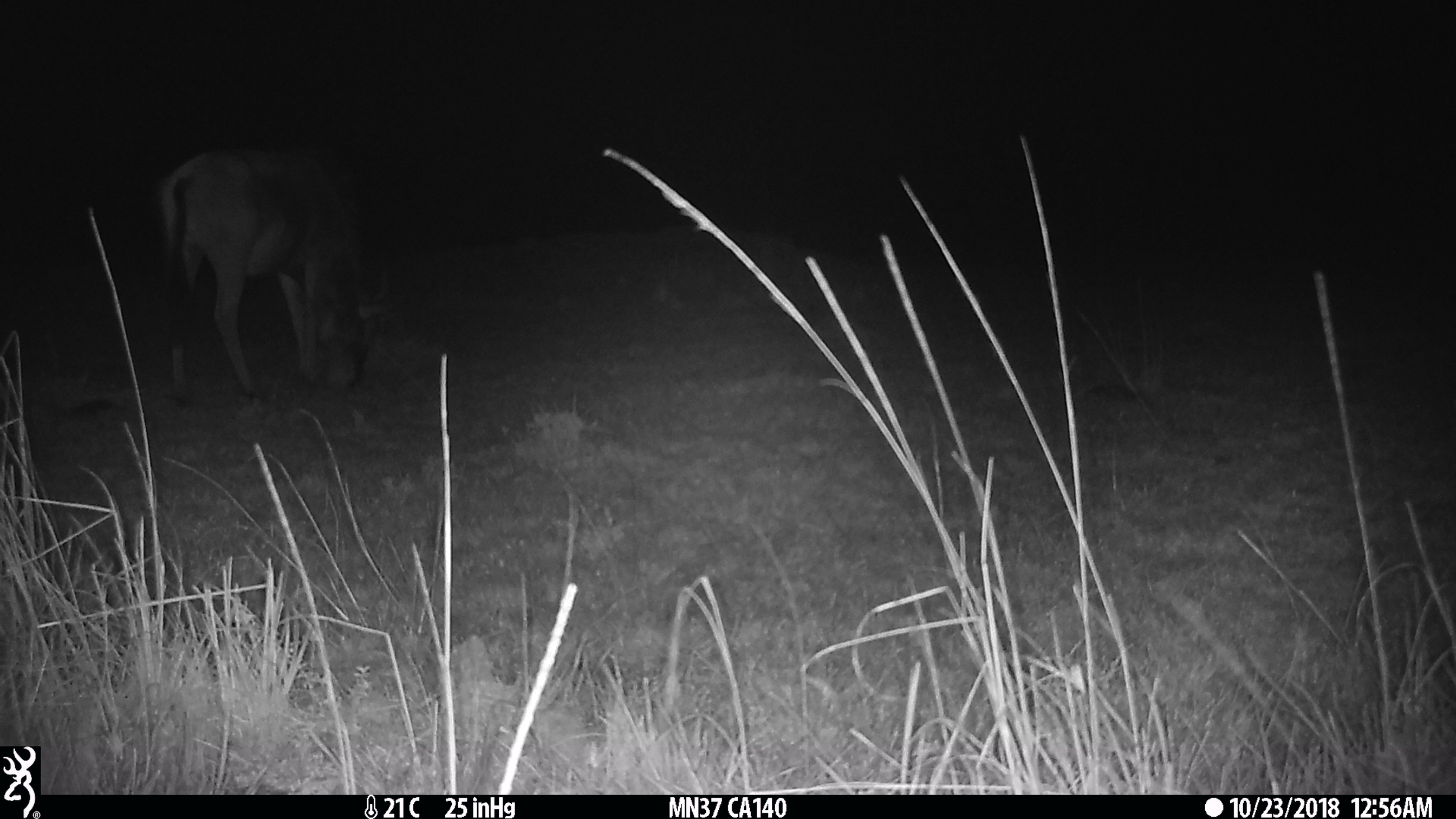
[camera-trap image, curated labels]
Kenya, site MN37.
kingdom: Animalia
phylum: Chordata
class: Mammalia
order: Artiodactyla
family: Bovidae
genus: Connochaetes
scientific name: Connochaetes taurinus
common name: blue wildebeest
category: wildebeest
Wildebeest (blue wildebeest) (Connochaetes taurinus).